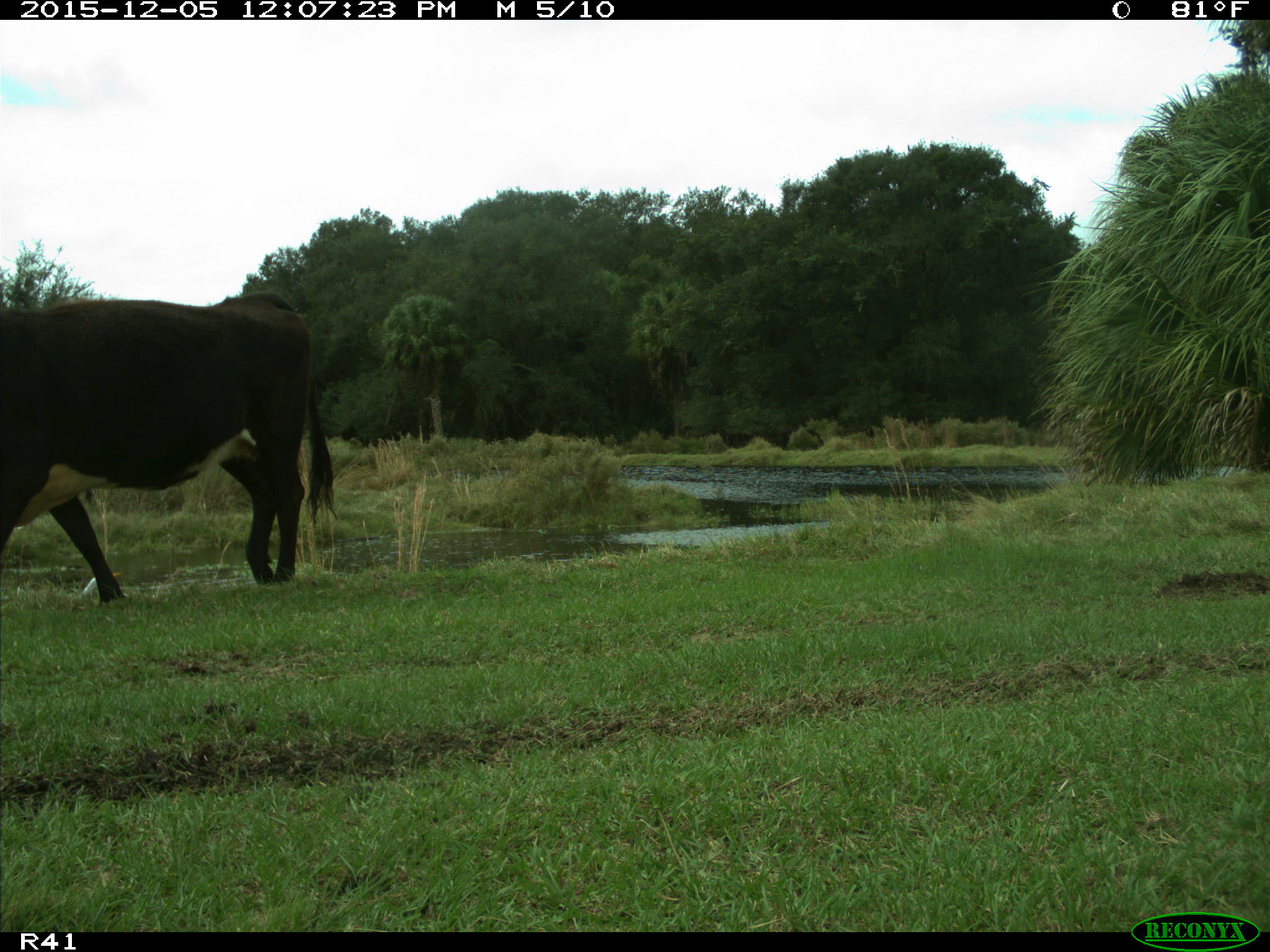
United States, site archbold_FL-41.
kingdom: Animalia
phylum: Chordata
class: Mammalia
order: Artiodactyla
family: Bovidae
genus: Bos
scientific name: Bos taurus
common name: domestic cow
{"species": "Bos taurus (domestic cow)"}